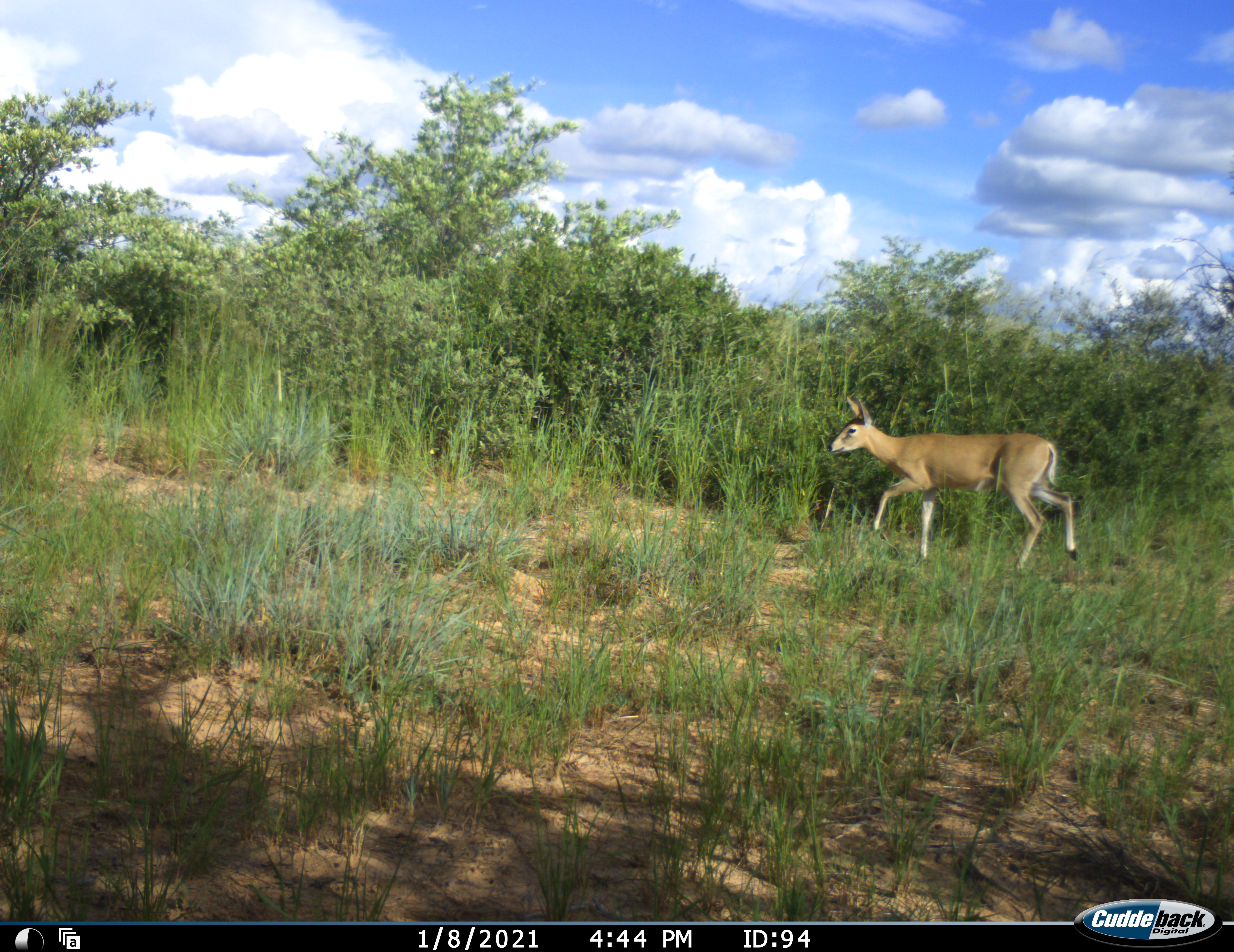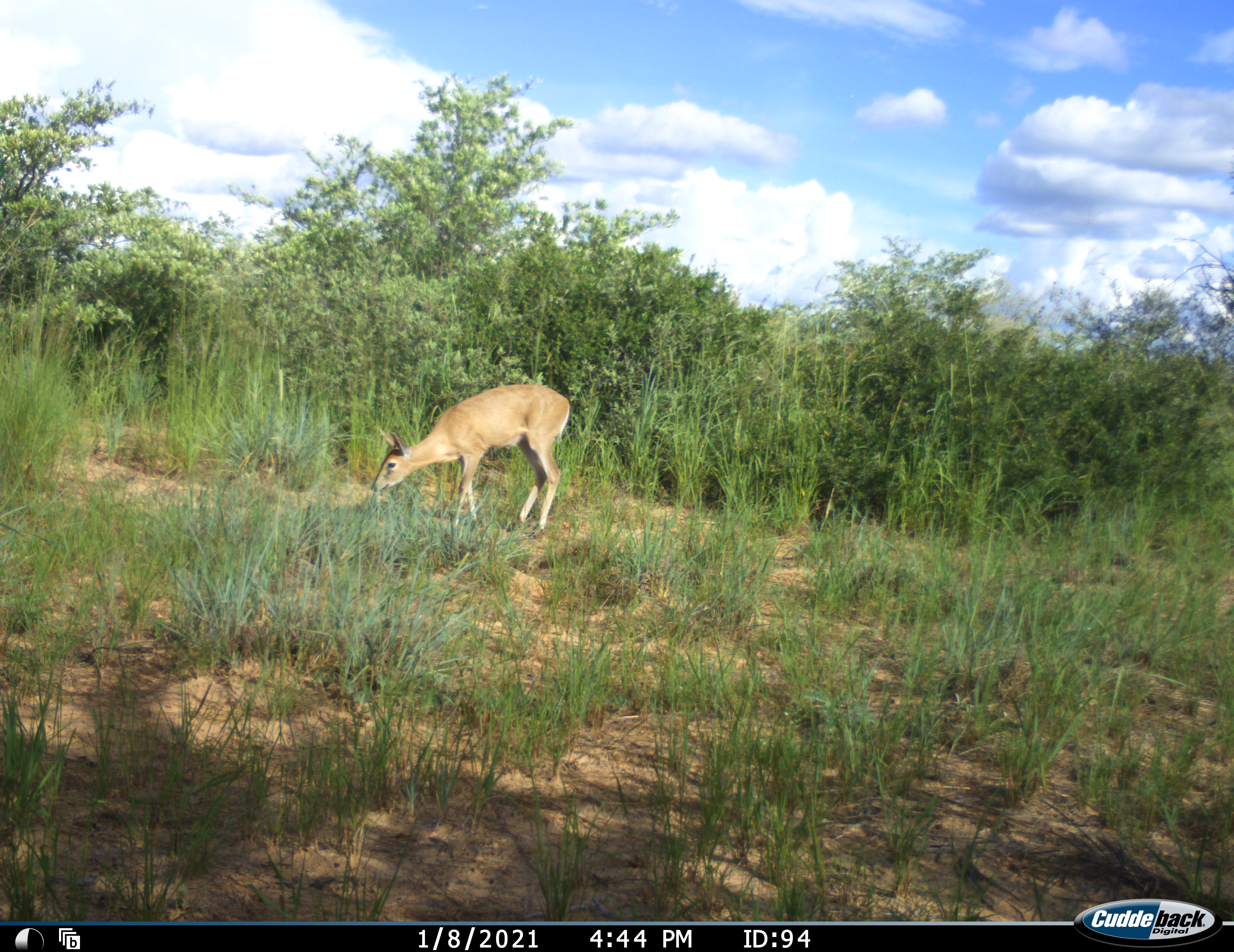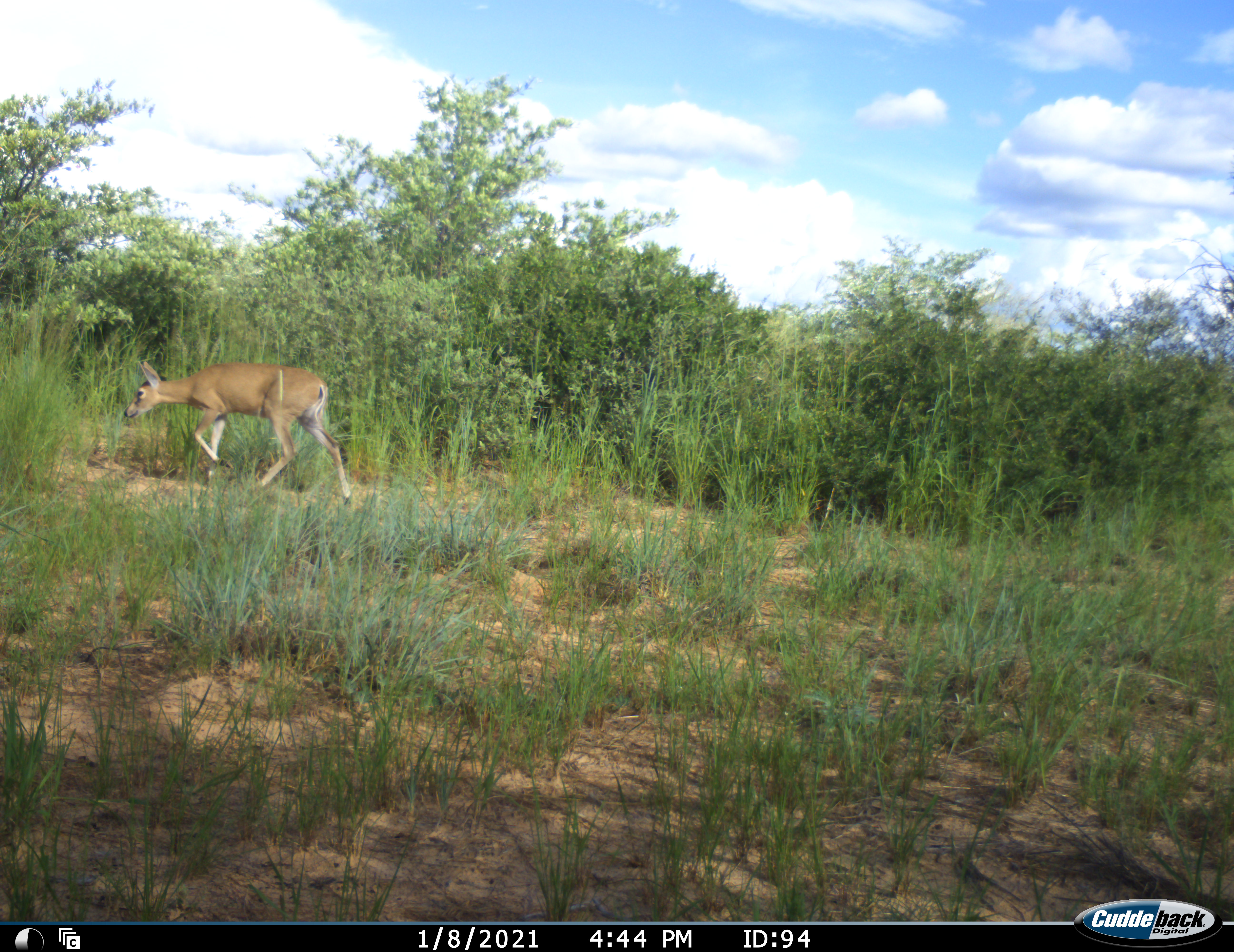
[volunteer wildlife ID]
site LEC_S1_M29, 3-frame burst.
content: unidentified animal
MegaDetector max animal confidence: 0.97